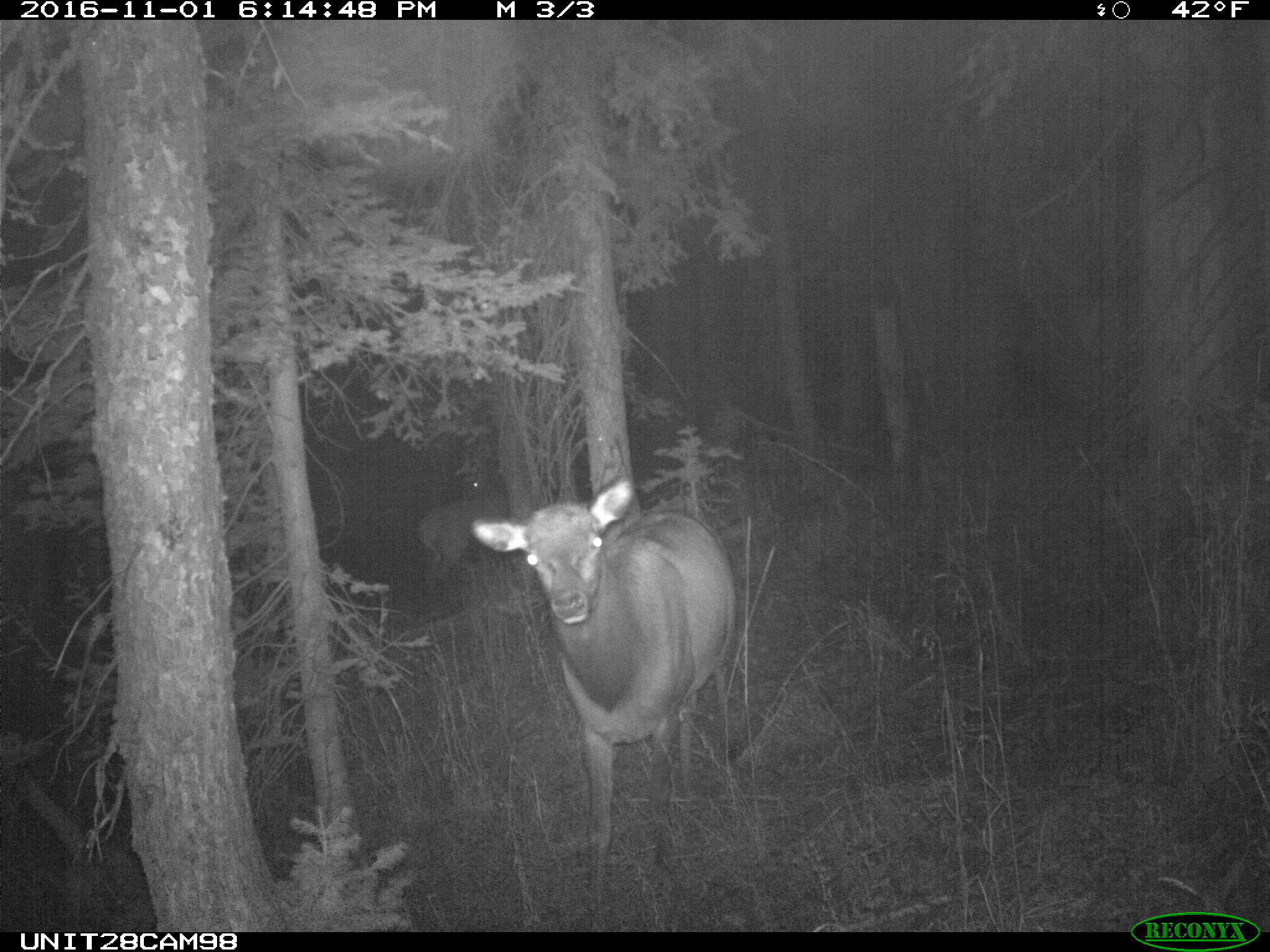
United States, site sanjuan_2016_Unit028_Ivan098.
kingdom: Animalia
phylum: Chordata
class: Mammalia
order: Artiodactyla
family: Cervidae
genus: Cervus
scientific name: Cervus elaphus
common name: red deer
Cervus elaphus (red deer).